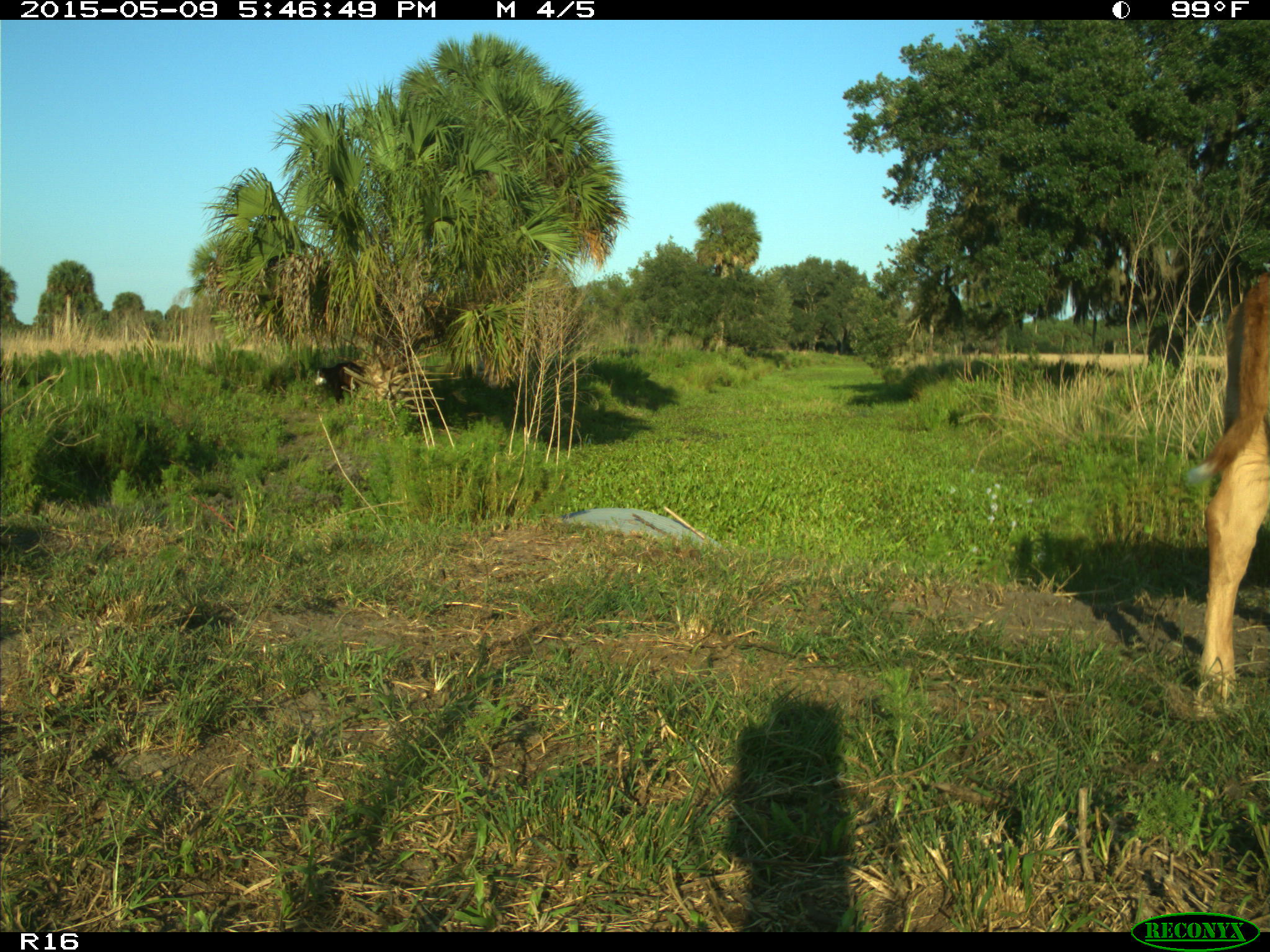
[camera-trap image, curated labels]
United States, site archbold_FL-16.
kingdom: Animalia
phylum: Chordata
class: Mammalia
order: Artiodactyla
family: Bovidae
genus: Bos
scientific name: Bos taurus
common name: domestic cow